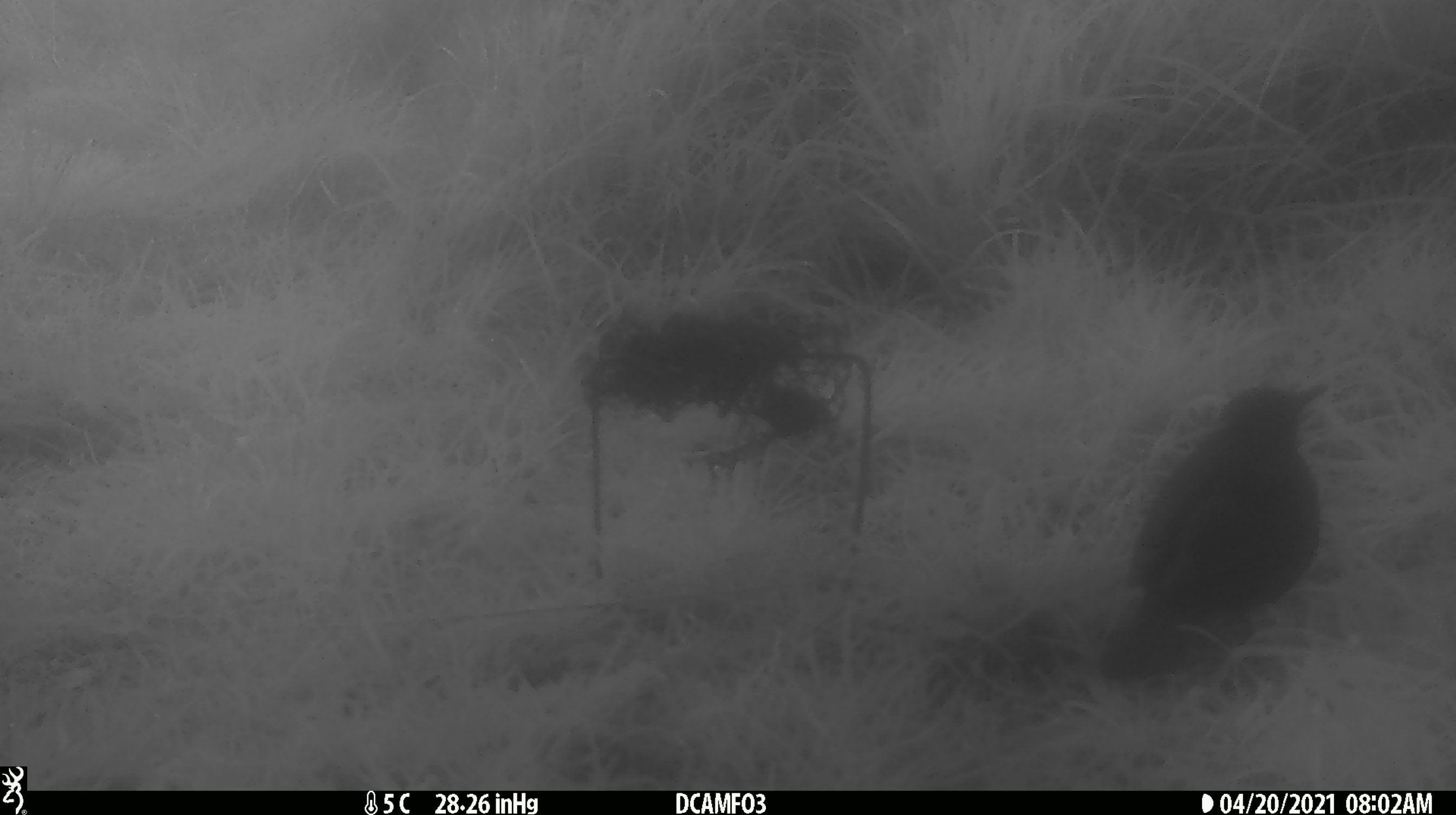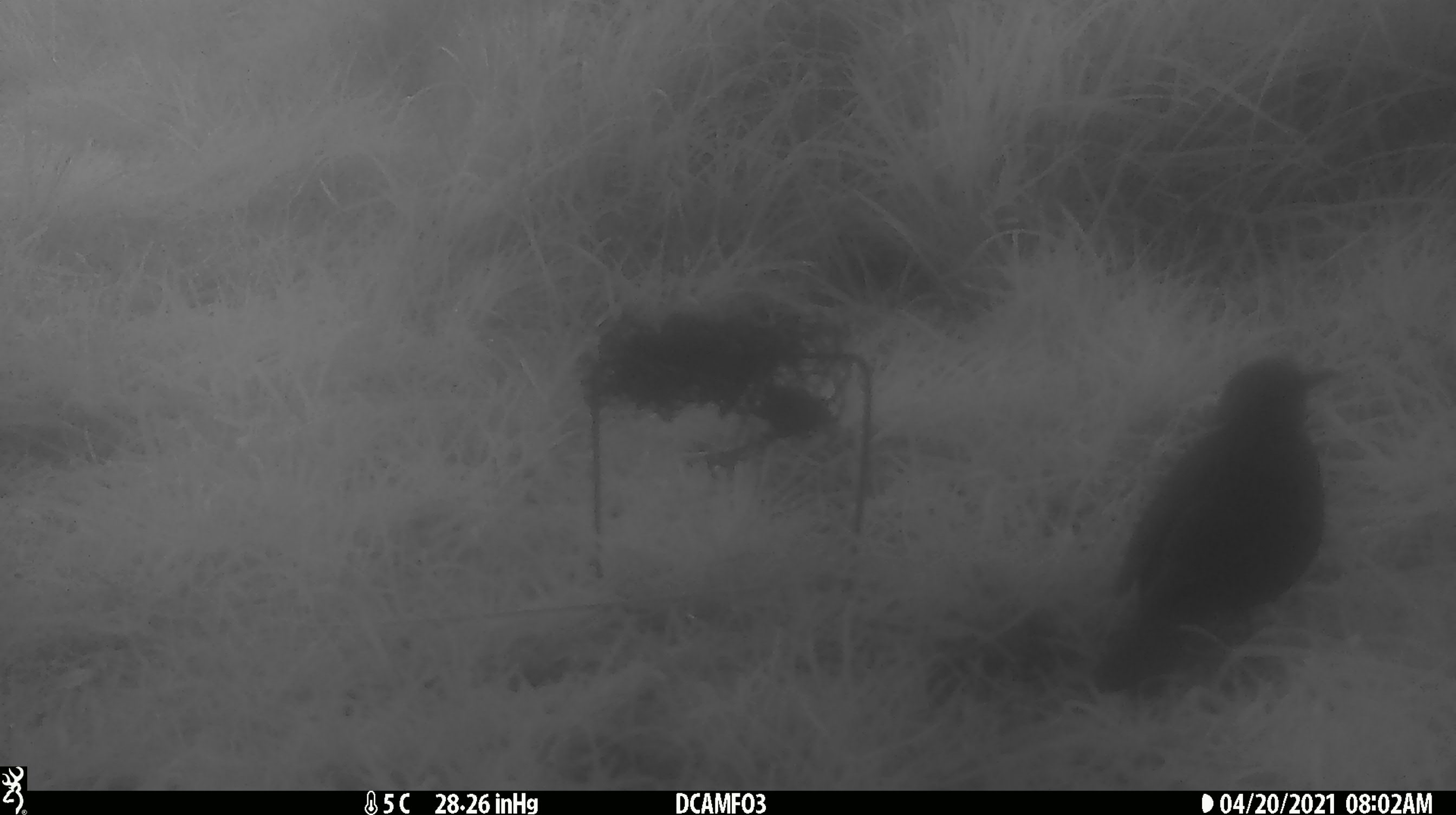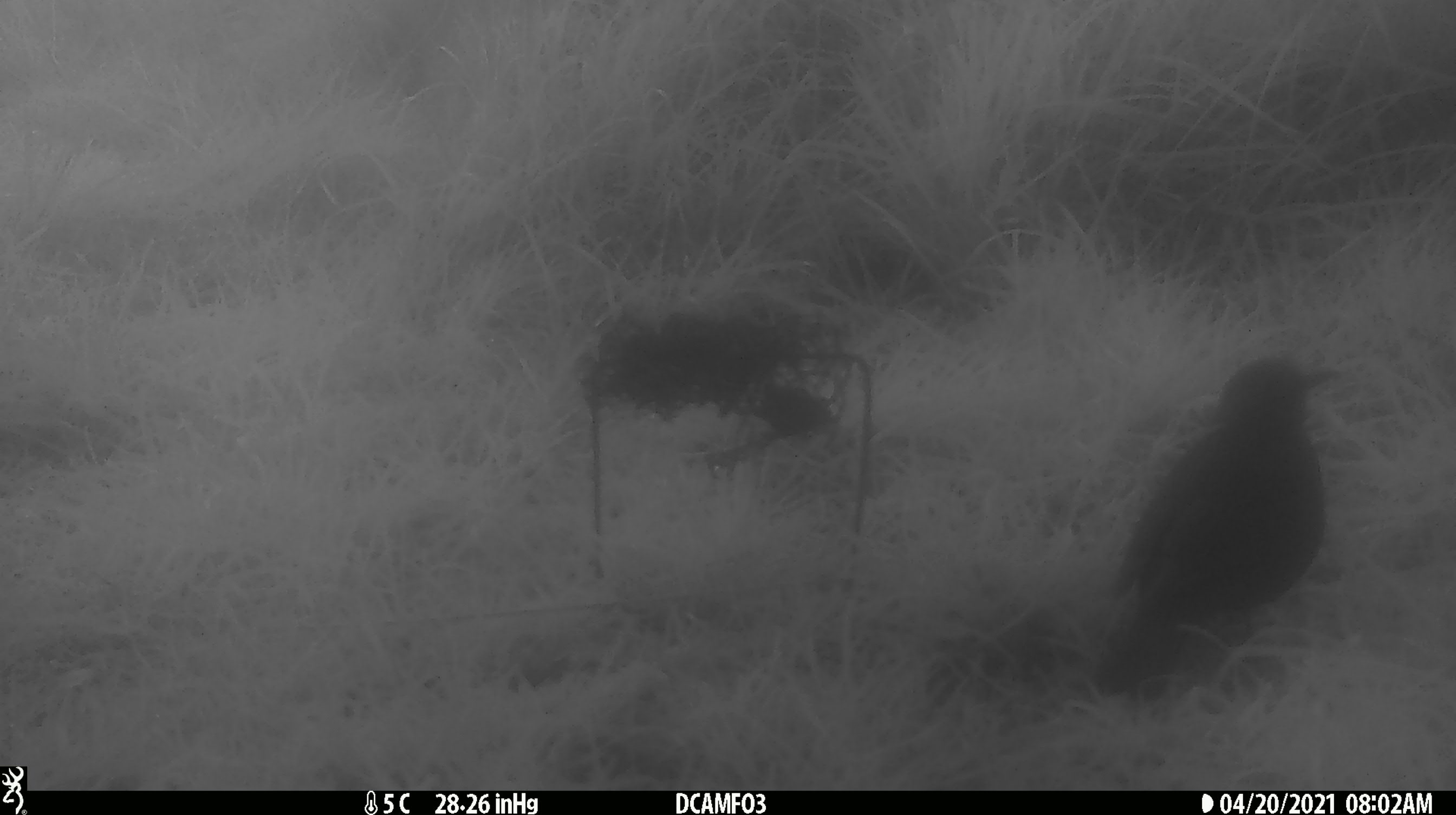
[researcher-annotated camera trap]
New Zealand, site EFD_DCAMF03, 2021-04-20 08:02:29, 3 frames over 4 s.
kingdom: Animalia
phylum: Chordata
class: Aves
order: Passeriformes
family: Turdidae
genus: Turdus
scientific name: Turdus philomelos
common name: song thrush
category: thrush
Thrush (song thrush) (Turdus philomelos).